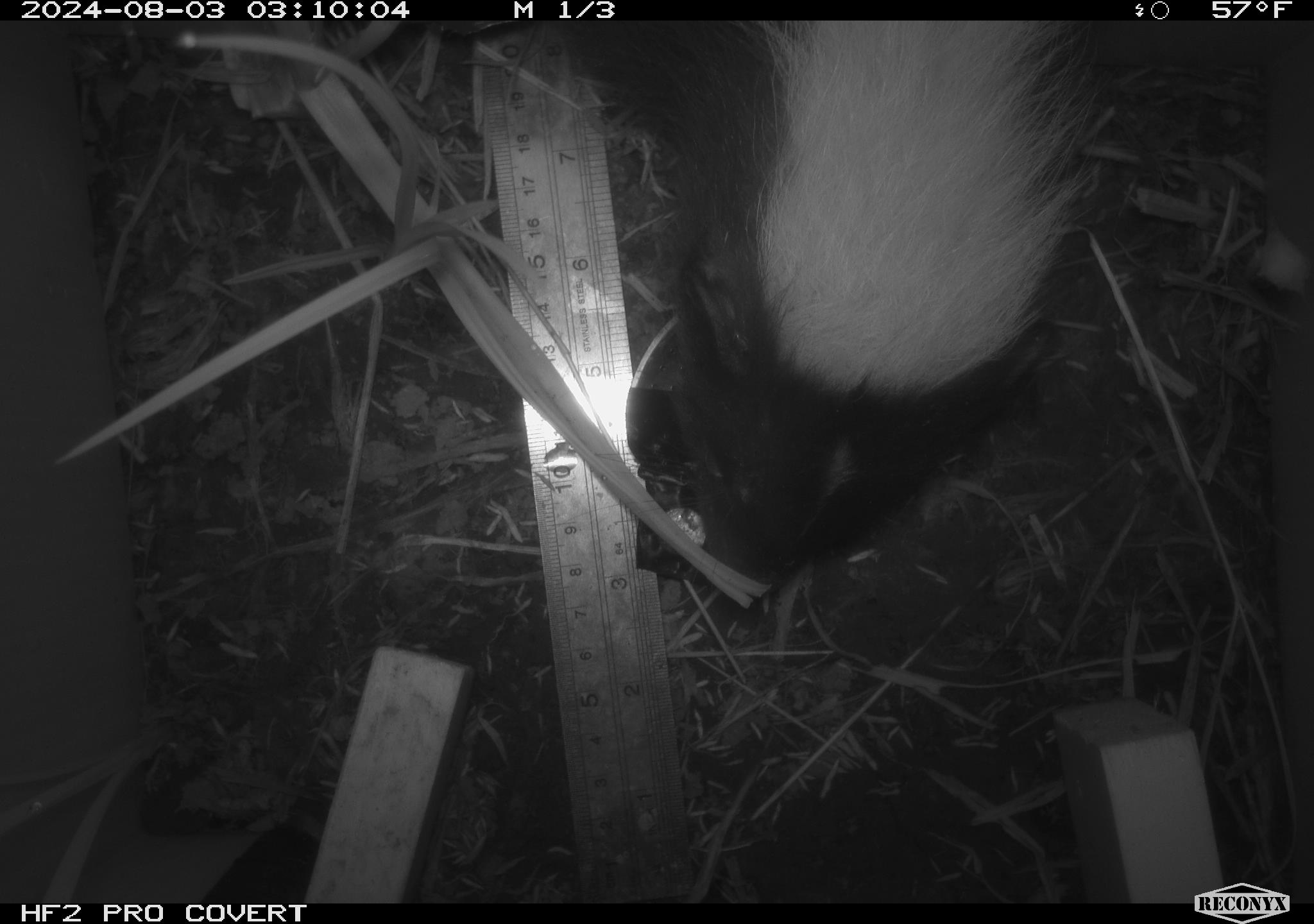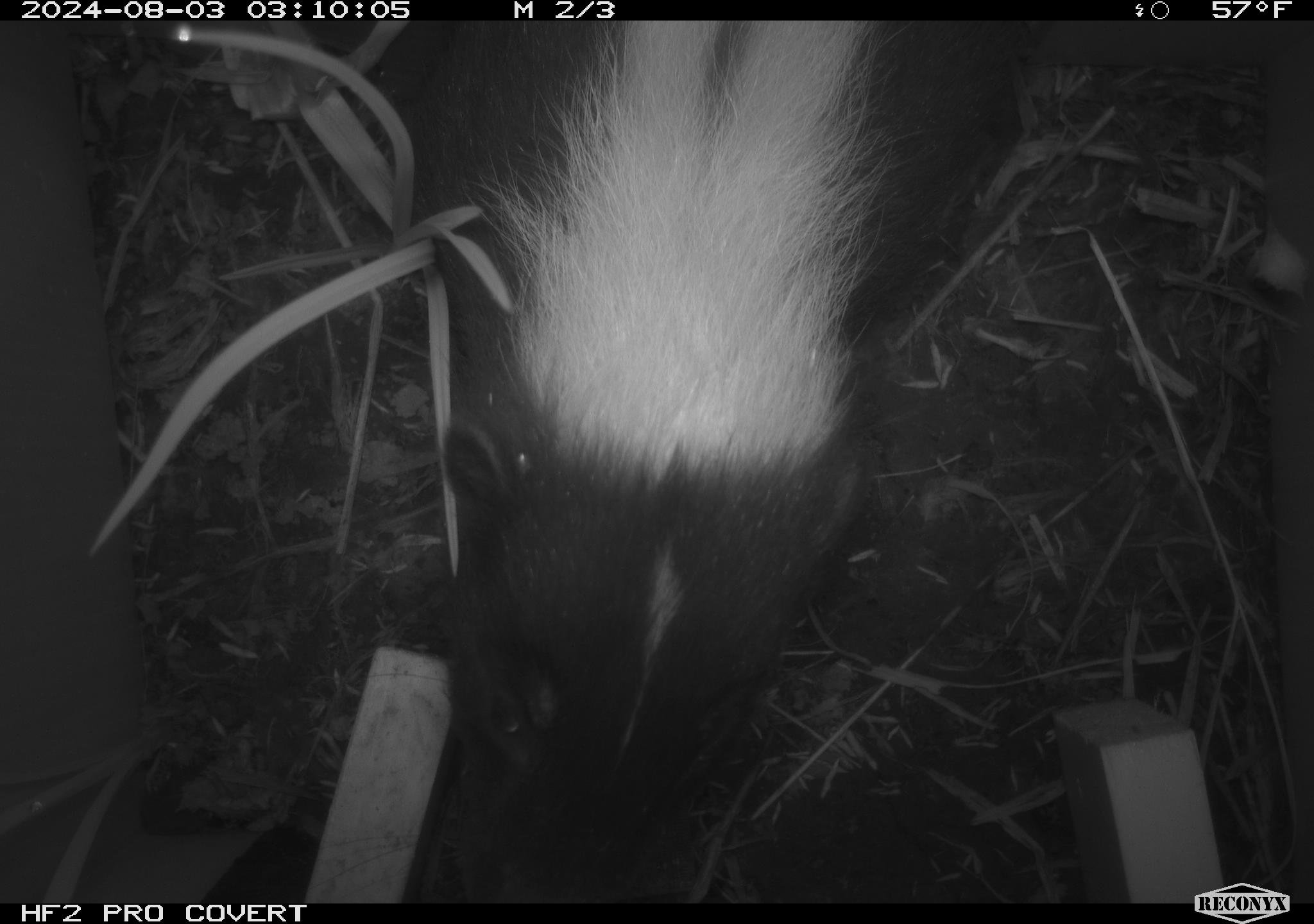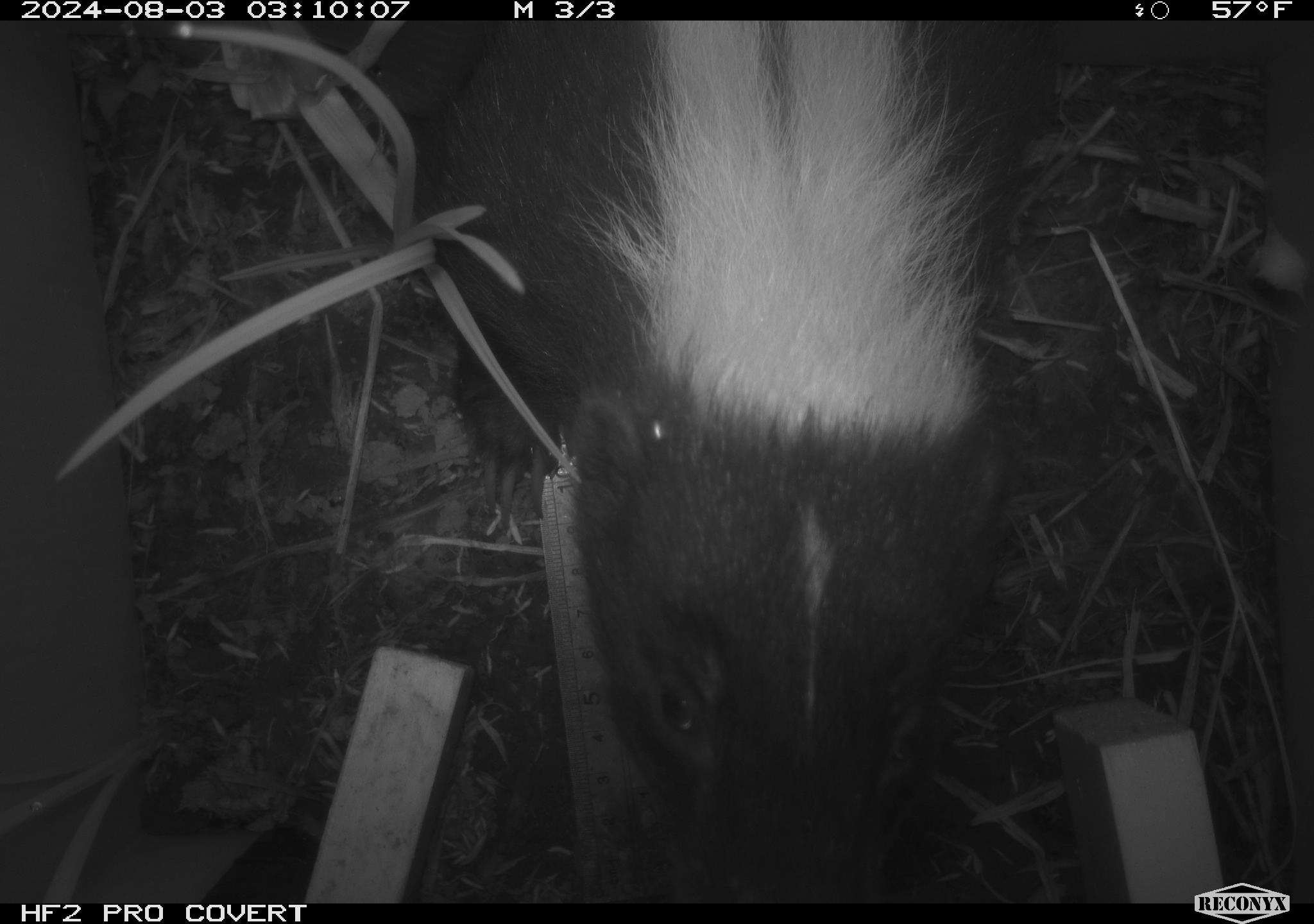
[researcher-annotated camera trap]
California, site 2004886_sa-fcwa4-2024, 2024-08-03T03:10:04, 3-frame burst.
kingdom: Animalia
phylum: Chordata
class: Mammalia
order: Carnivora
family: Mephitidae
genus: Mephitis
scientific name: Mephitis mephitis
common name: striped skunk